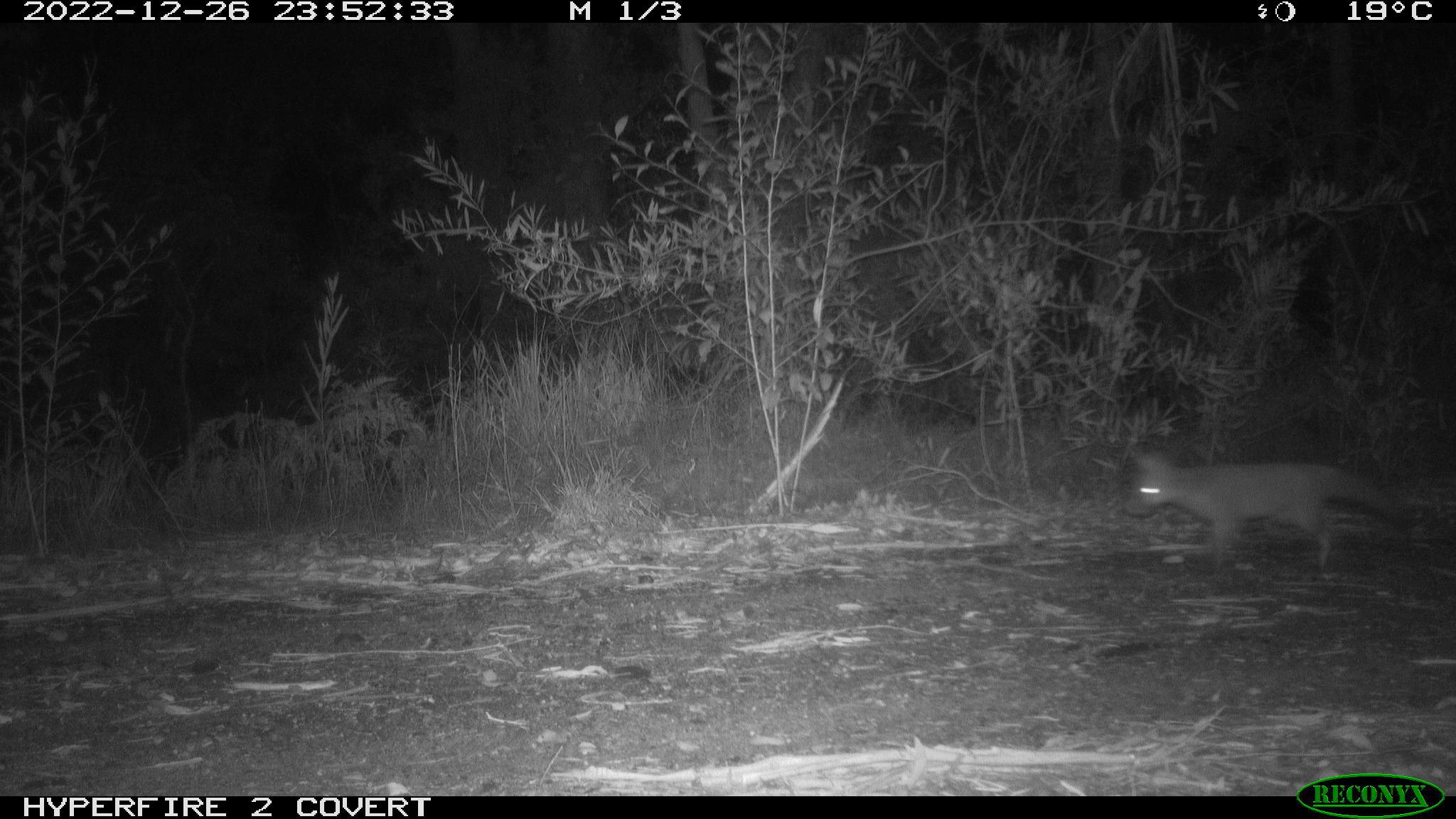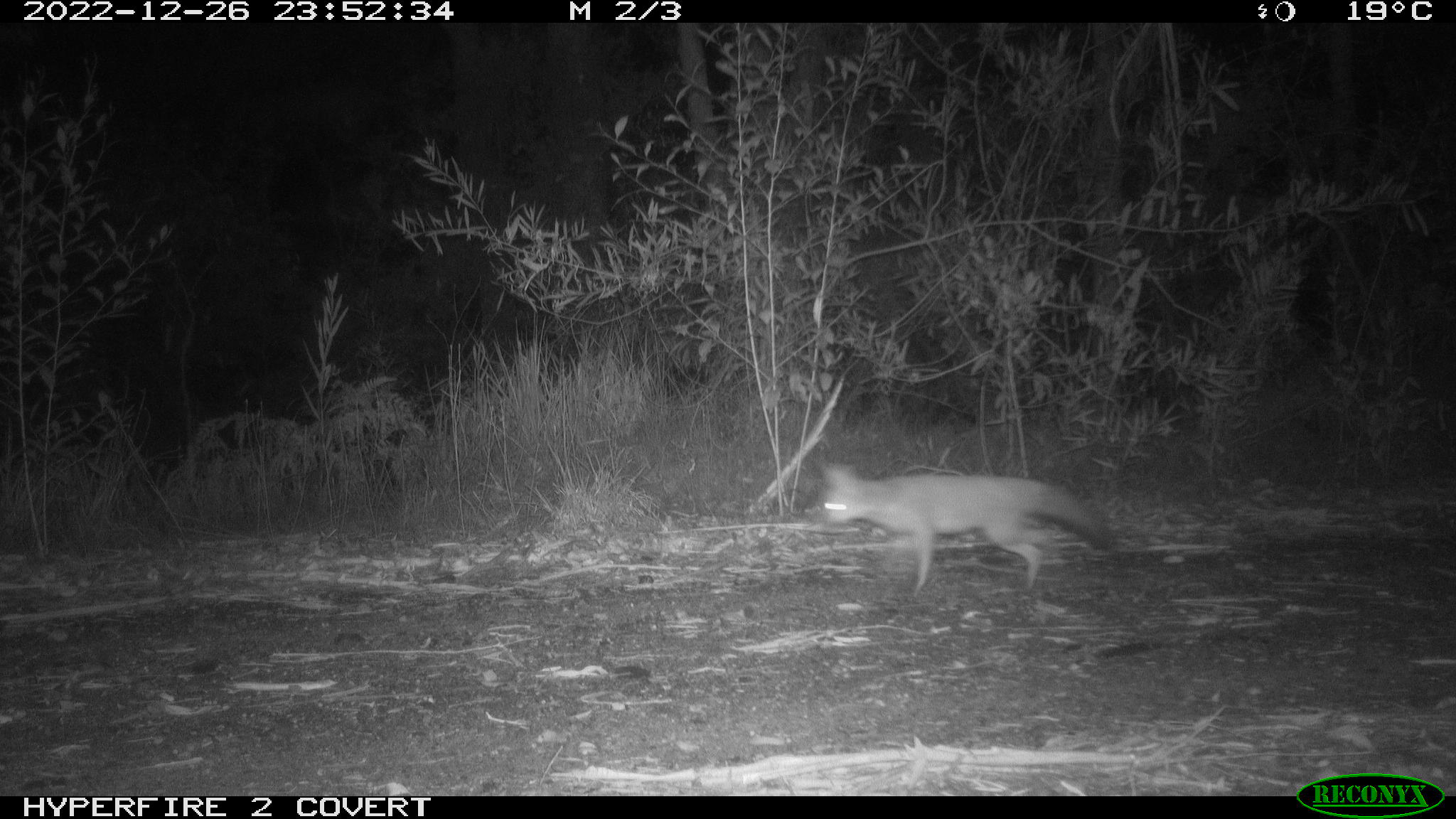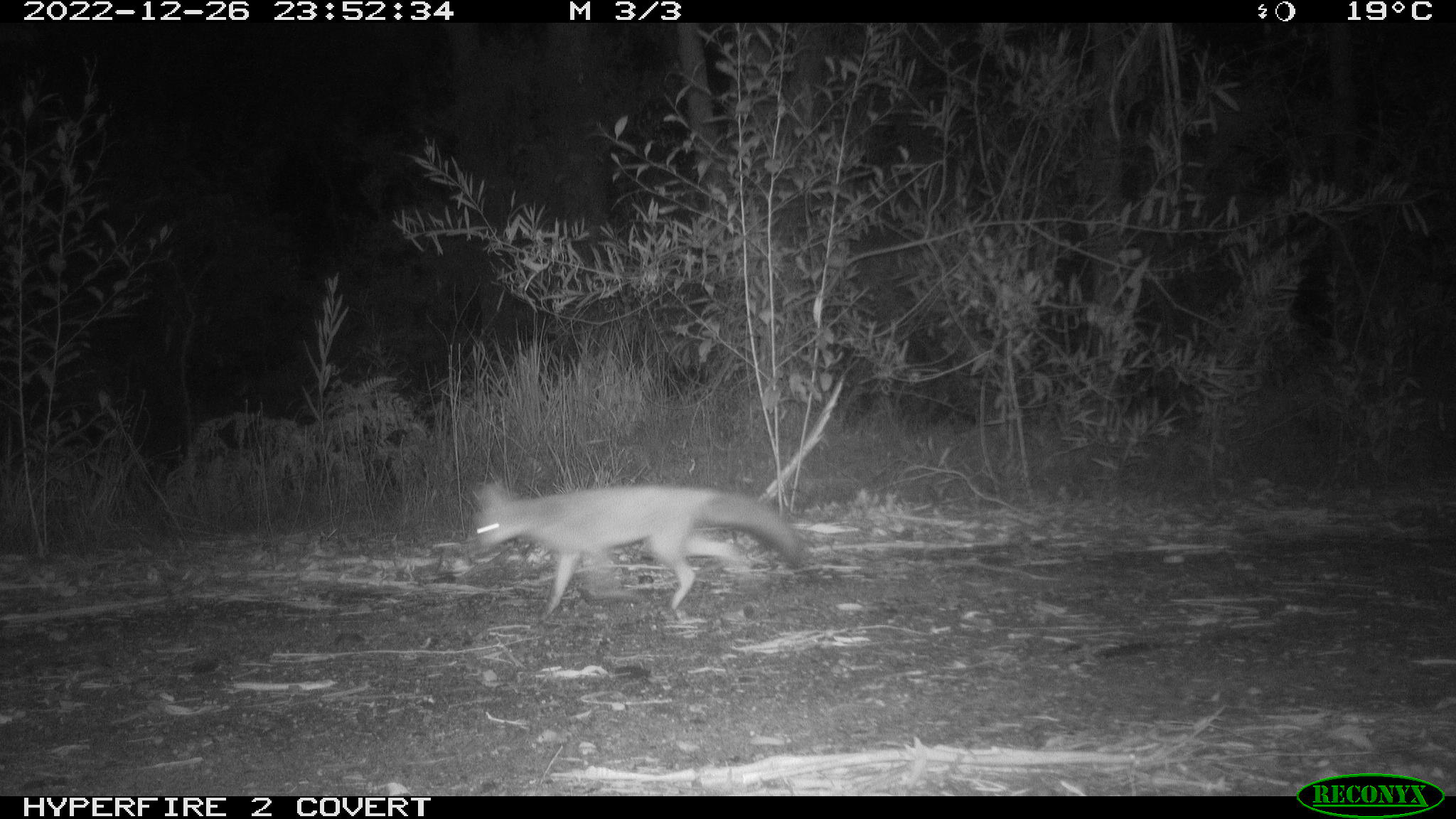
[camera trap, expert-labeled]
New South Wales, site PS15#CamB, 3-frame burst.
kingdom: Animalia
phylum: Chordata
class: Mammalia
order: Carnivora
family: Canidae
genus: Vulpes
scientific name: Vulpes vulpes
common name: red fox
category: fox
Fox (red fox) (Vulpes vulpes).